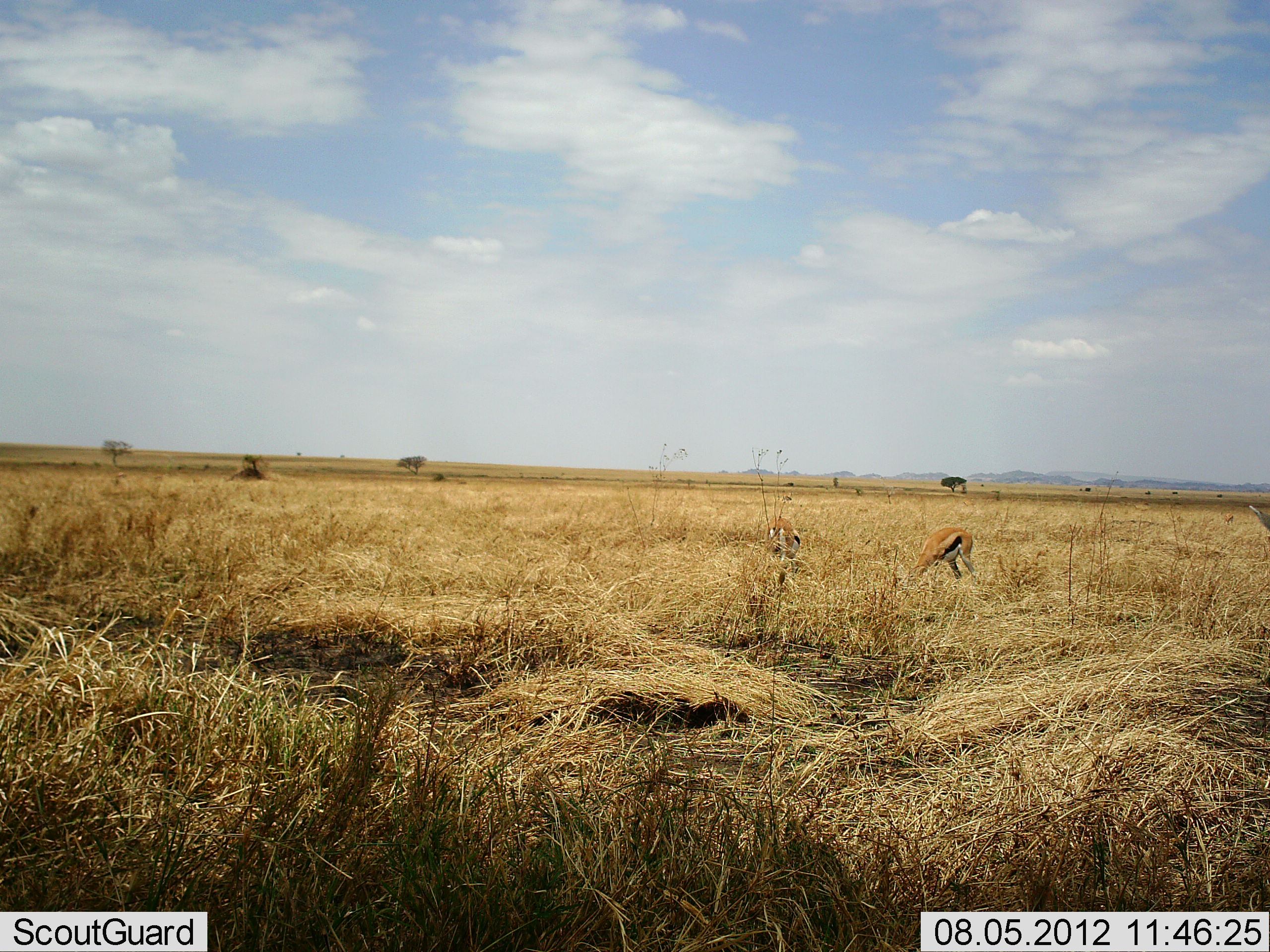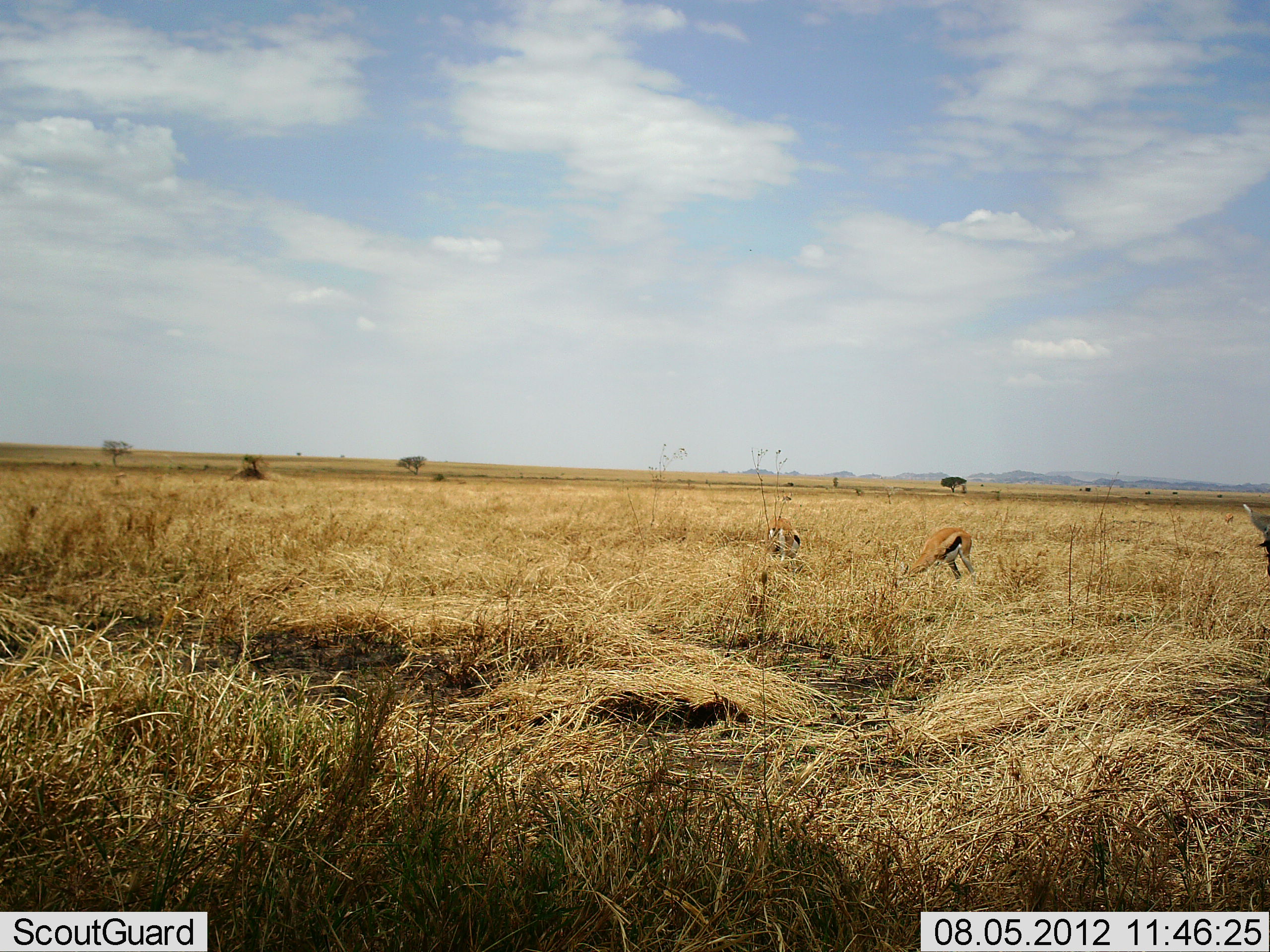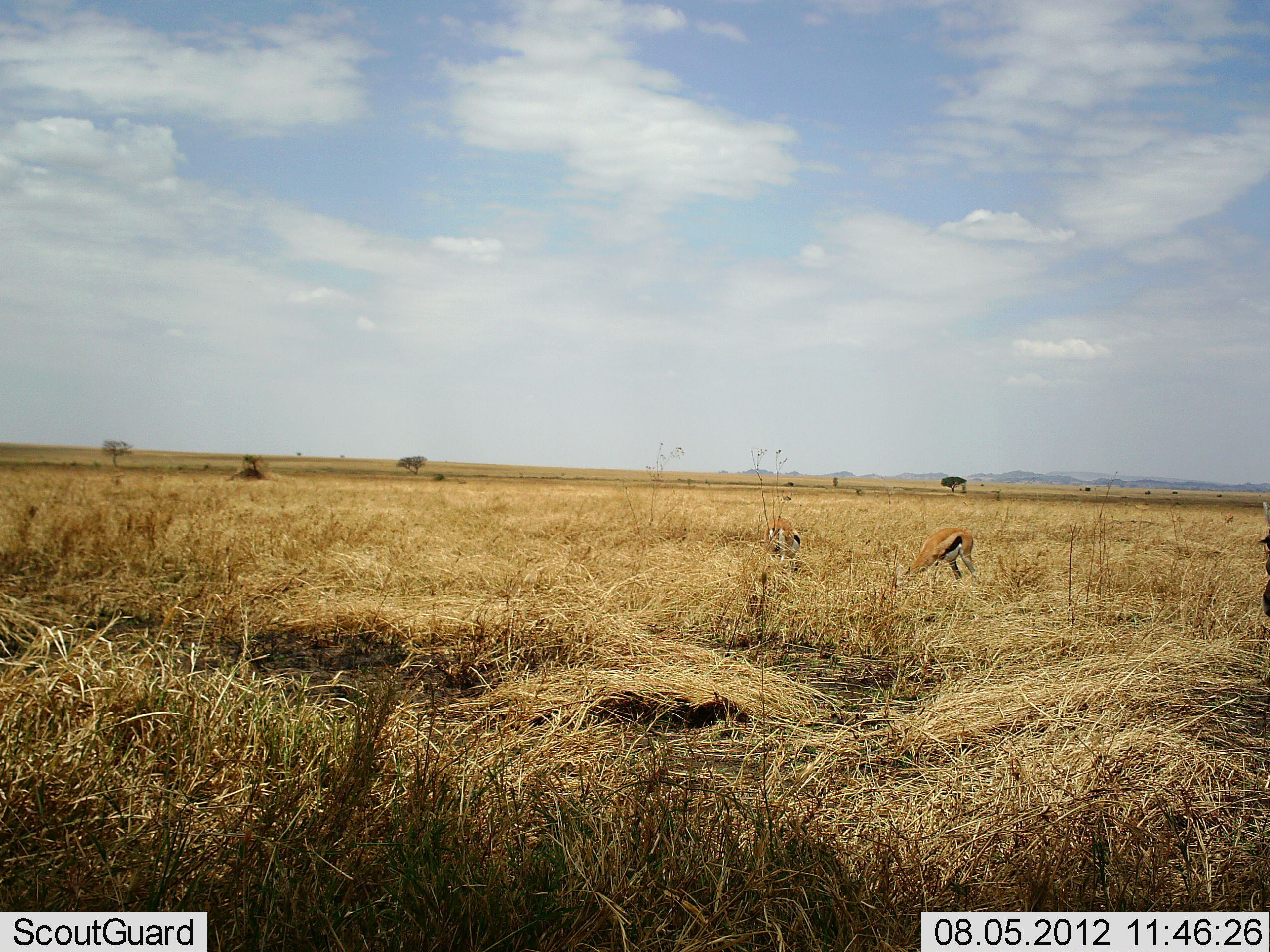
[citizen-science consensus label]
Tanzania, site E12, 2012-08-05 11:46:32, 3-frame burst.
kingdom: Animalia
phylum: Chordata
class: Mammalia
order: Artiodactyla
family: Bovidae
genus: Eudorcas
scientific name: Eudorcas thomsonii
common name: thomson's gazelle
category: gazellethomsons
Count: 3.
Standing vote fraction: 30%.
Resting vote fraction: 10%.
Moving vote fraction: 0%.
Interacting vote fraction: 0%.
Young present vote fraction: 0%.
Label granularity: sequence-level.